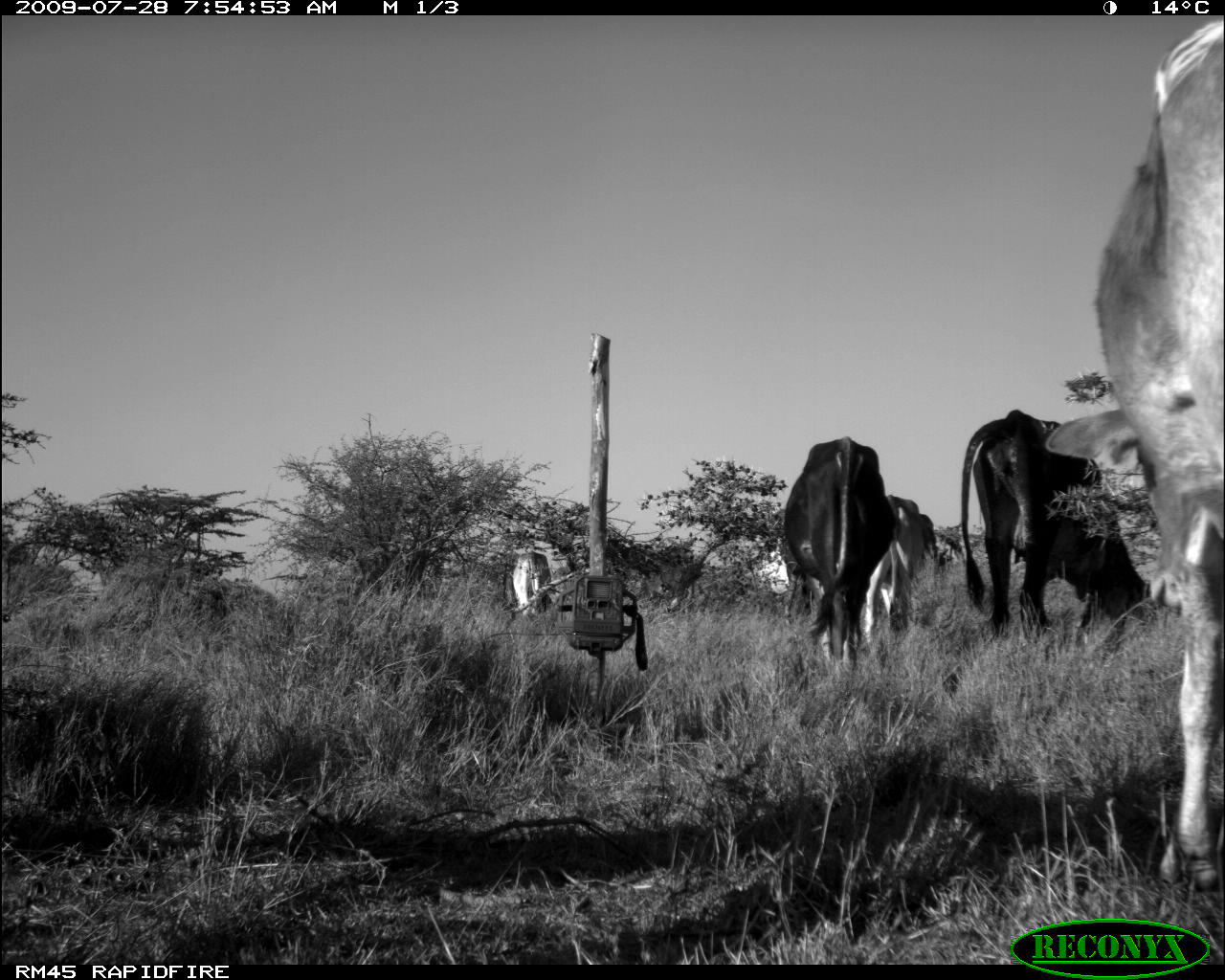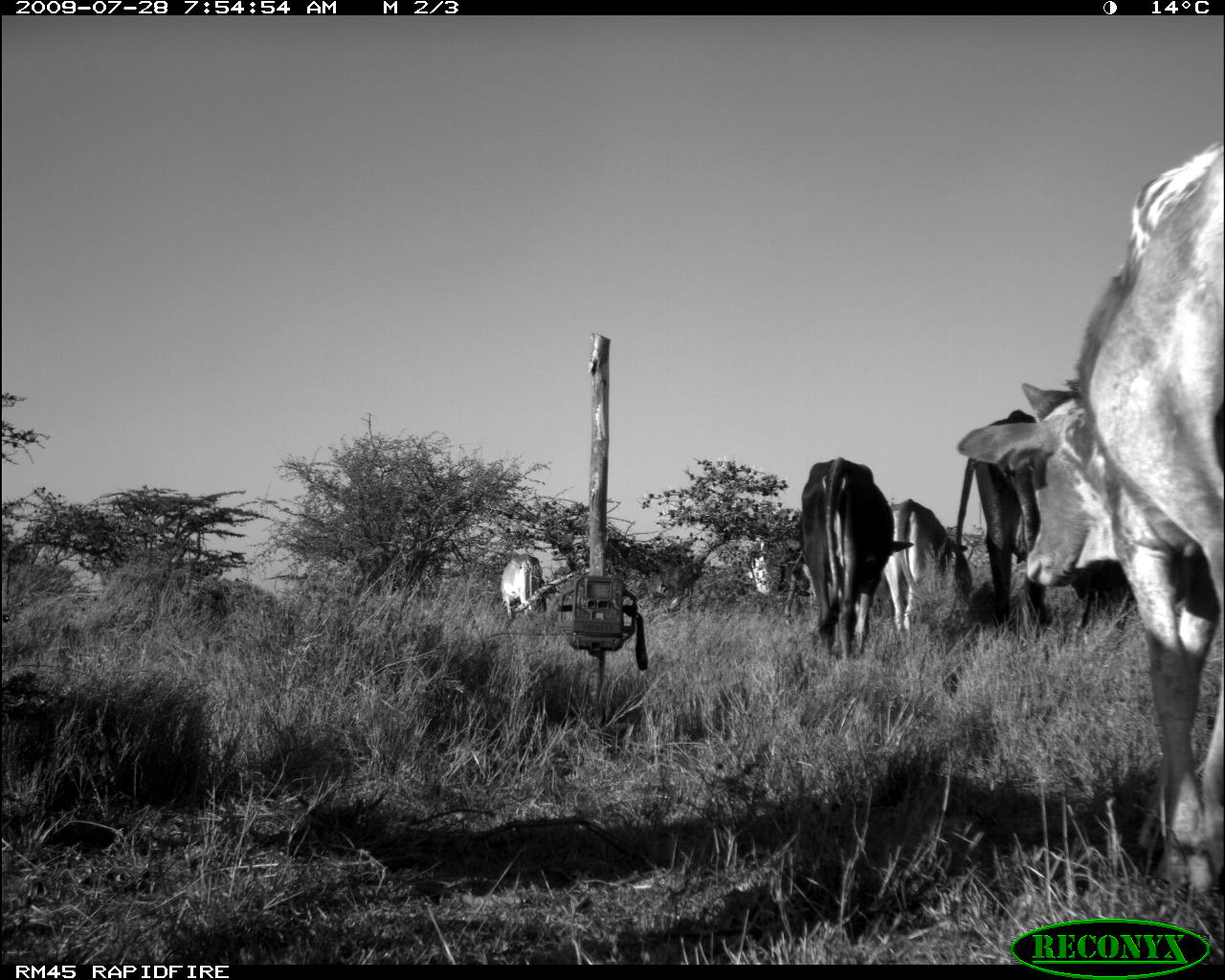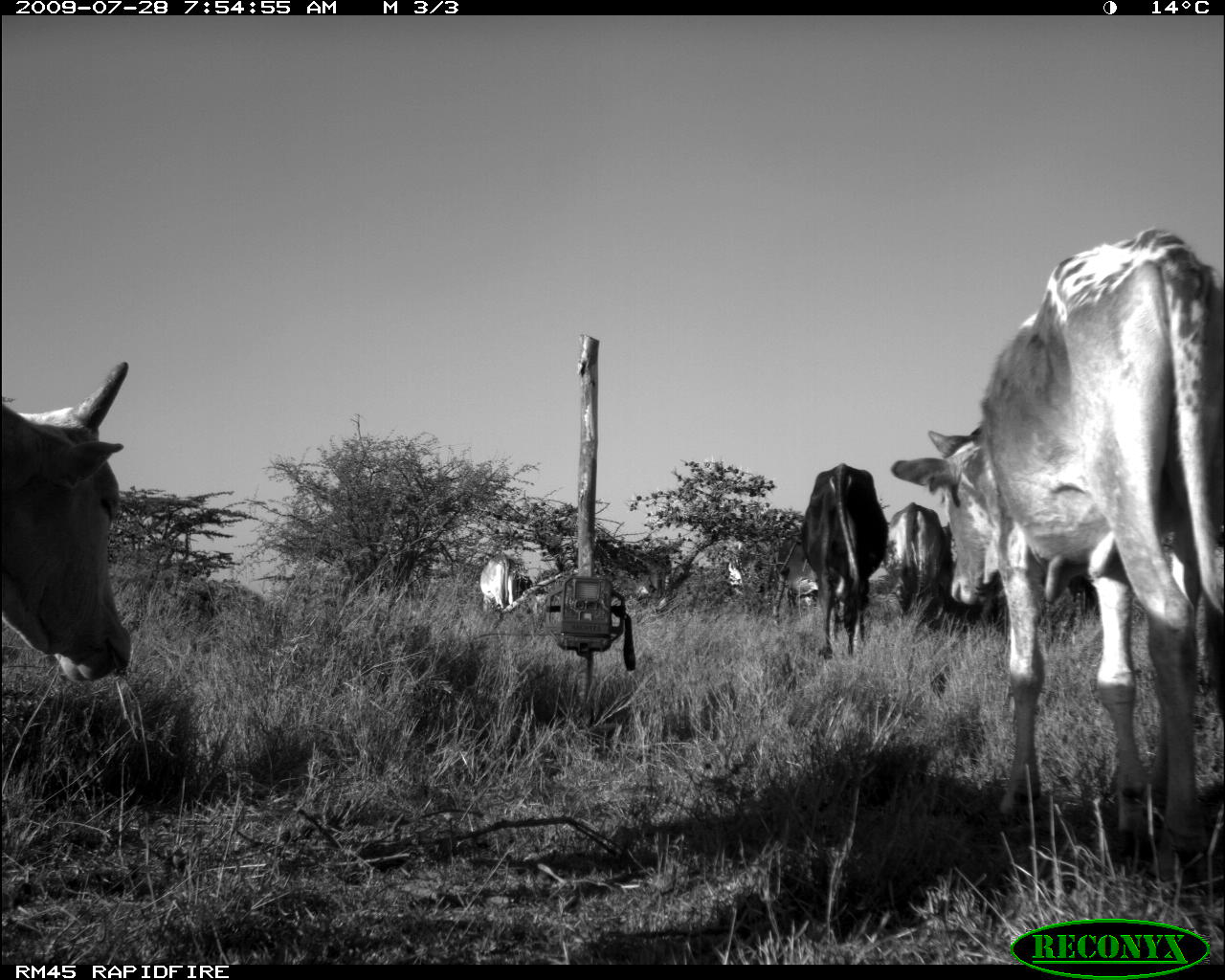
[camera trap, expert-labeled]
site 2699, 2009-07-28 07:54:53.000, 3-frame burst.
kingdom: Animalia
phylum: Chordata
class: Mammalia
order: Artiodactyla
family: Bovidae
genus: Bos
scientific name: Bos taurus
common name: domestic cattle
Bos taurus (domestic cattle), count 5.